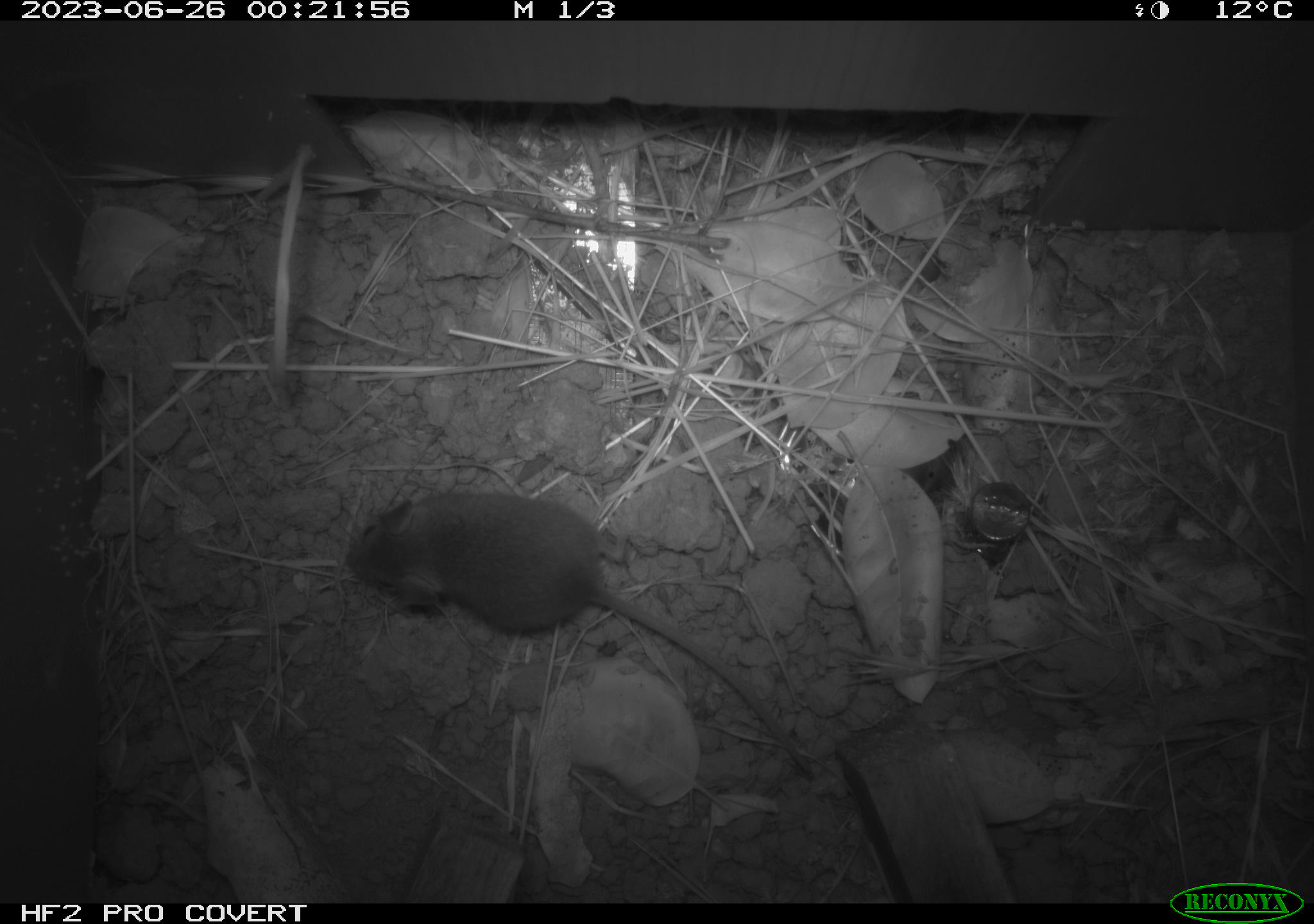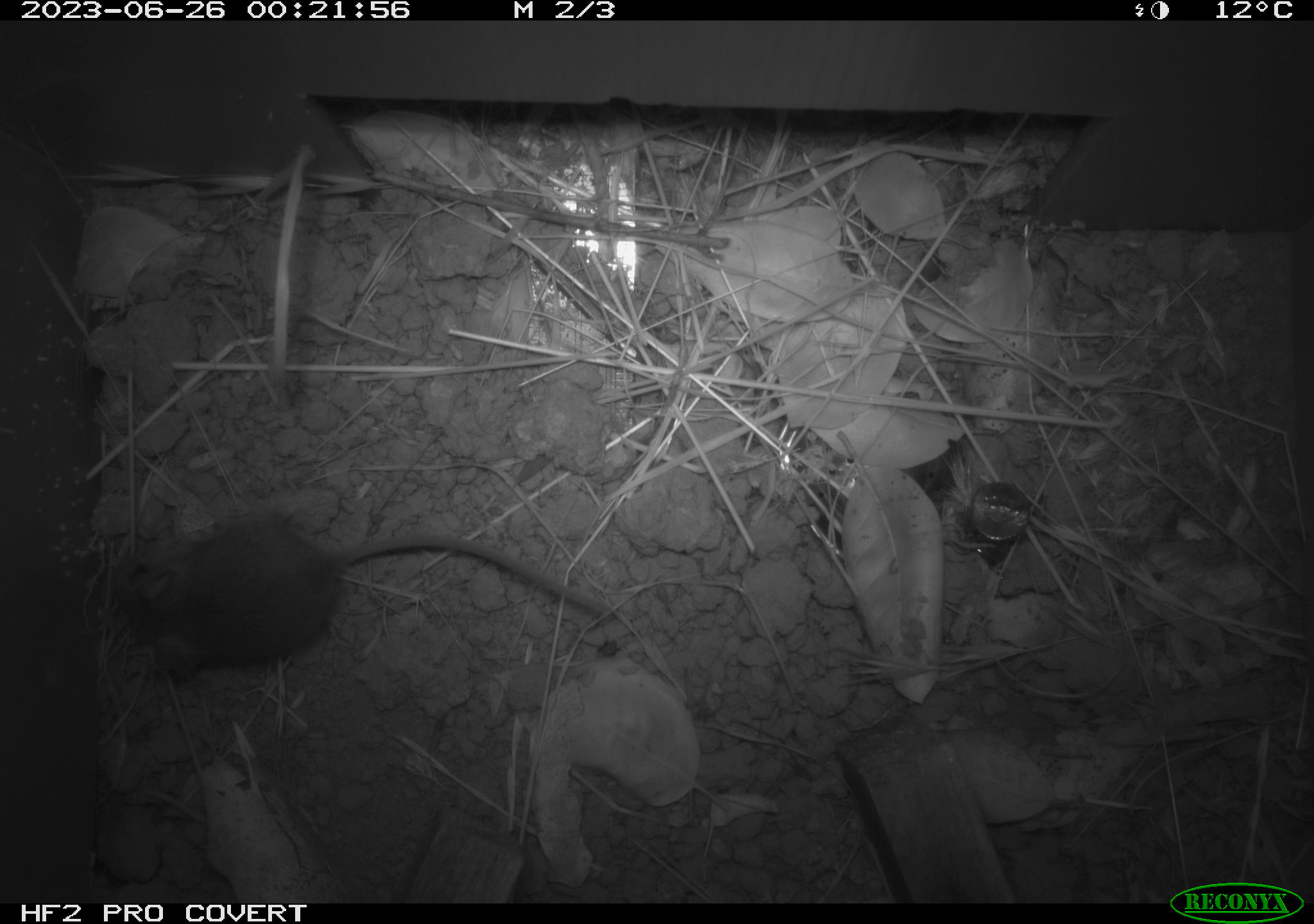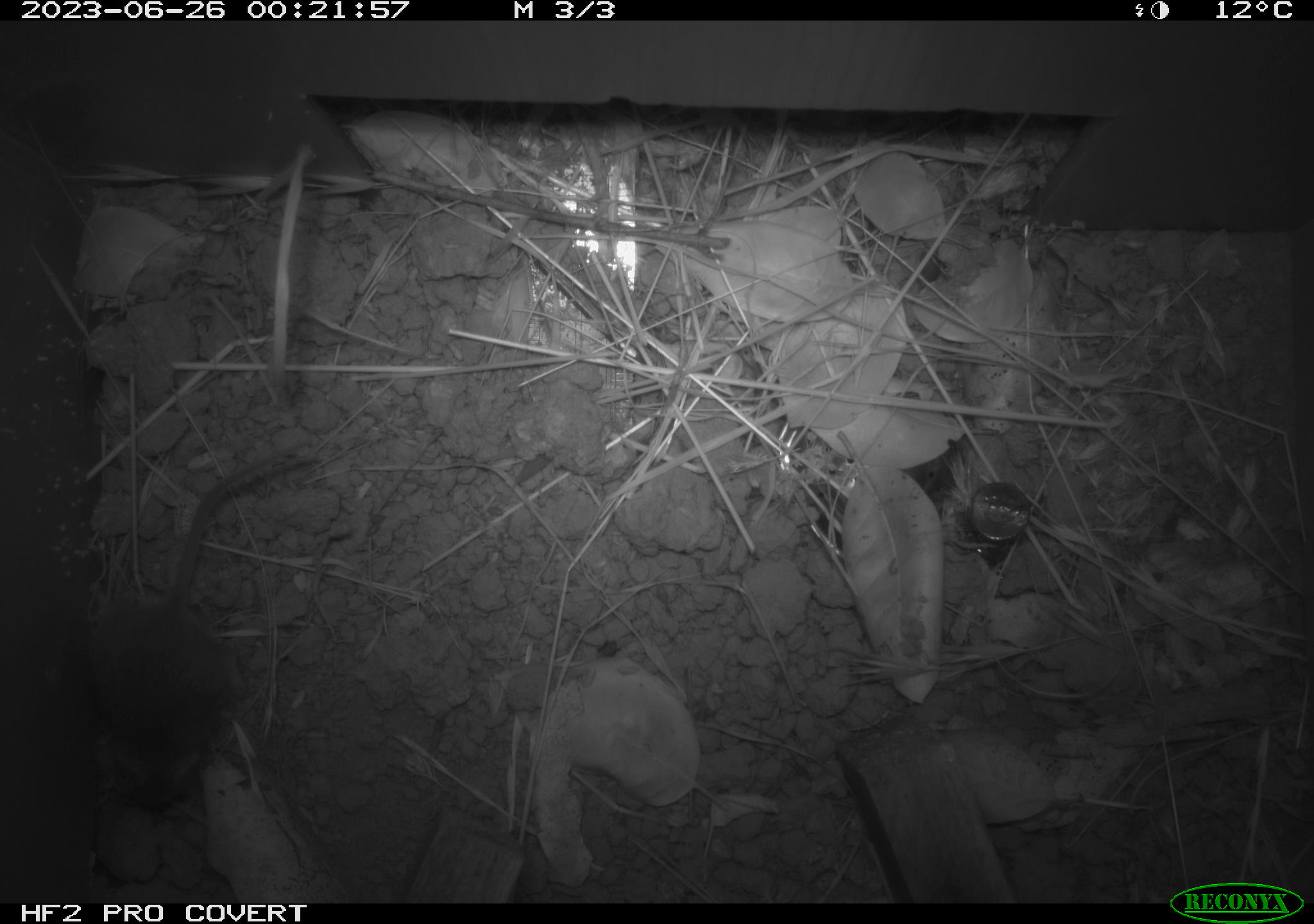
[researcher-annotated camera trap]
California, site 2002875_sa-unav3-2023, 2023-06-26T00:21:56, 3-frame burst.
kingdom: Animalia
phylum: Chordata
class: Mammalia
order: Rodentia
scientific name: Rodentia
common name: mouse species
Mouse species (Rodentia).